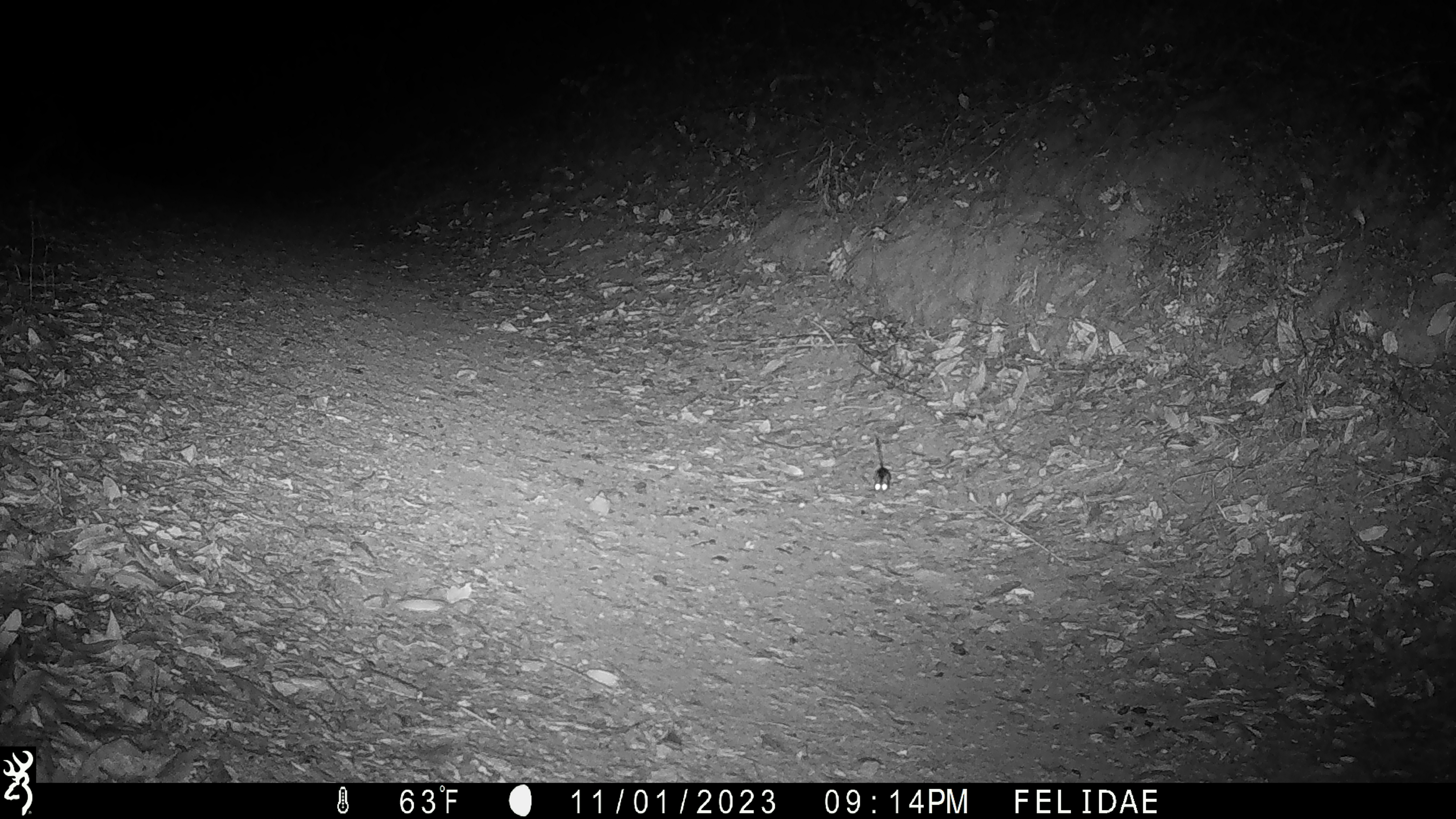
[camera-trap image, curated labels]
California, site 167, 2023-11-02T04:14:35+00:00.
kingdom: Animalia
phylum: Chordata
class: Mammalia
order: Rodentia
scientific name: Rodentia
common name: mouse or rat